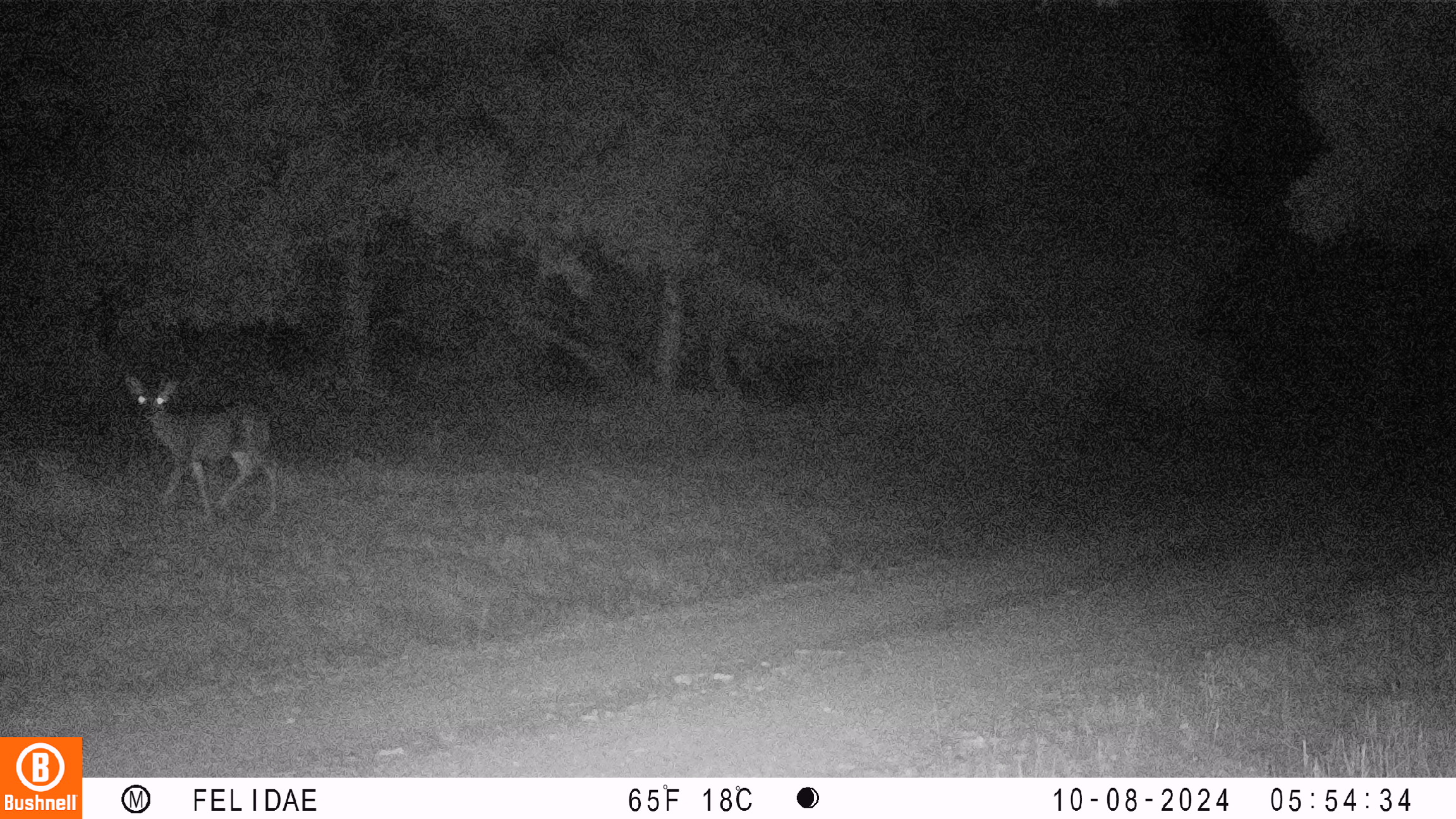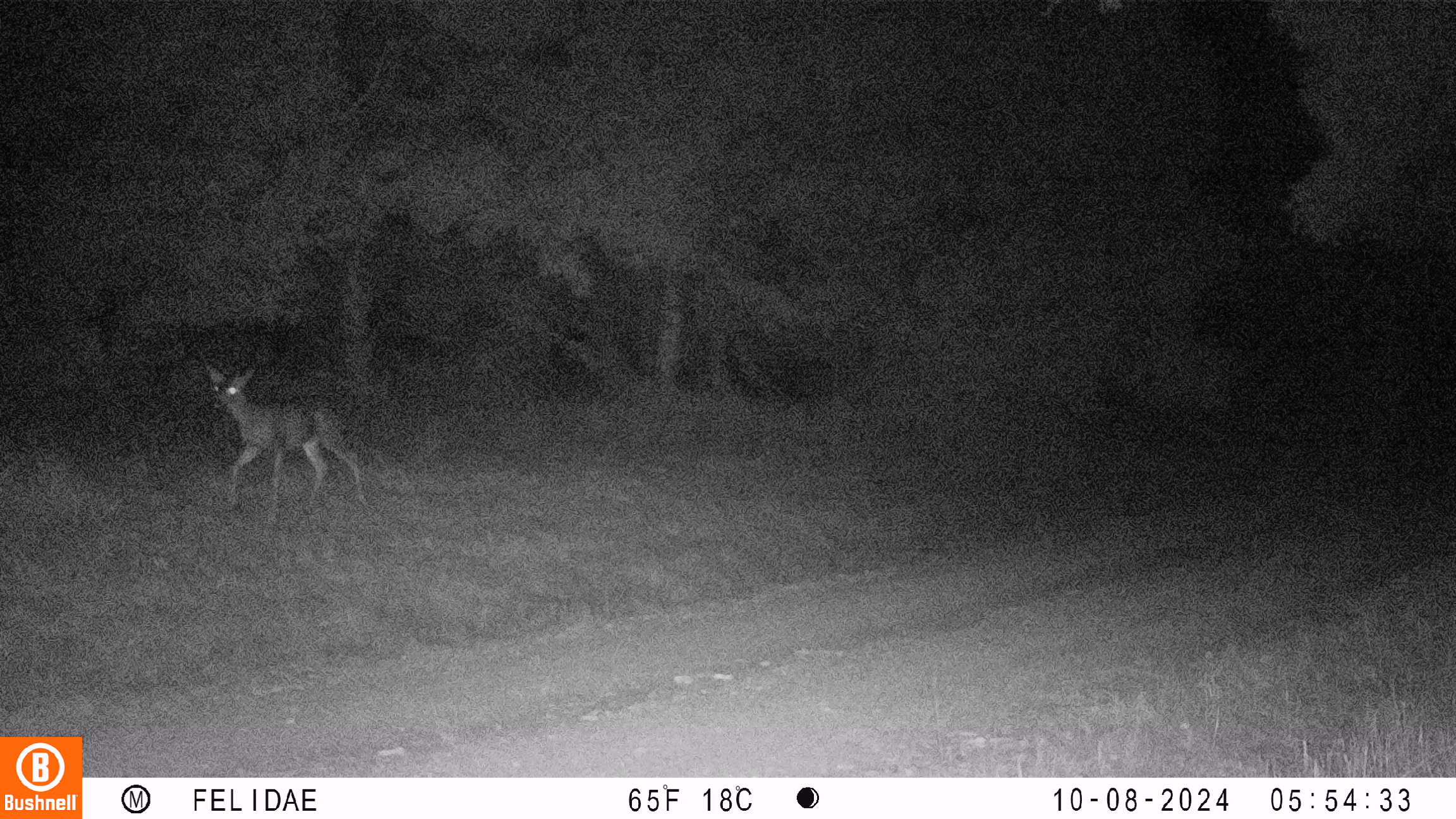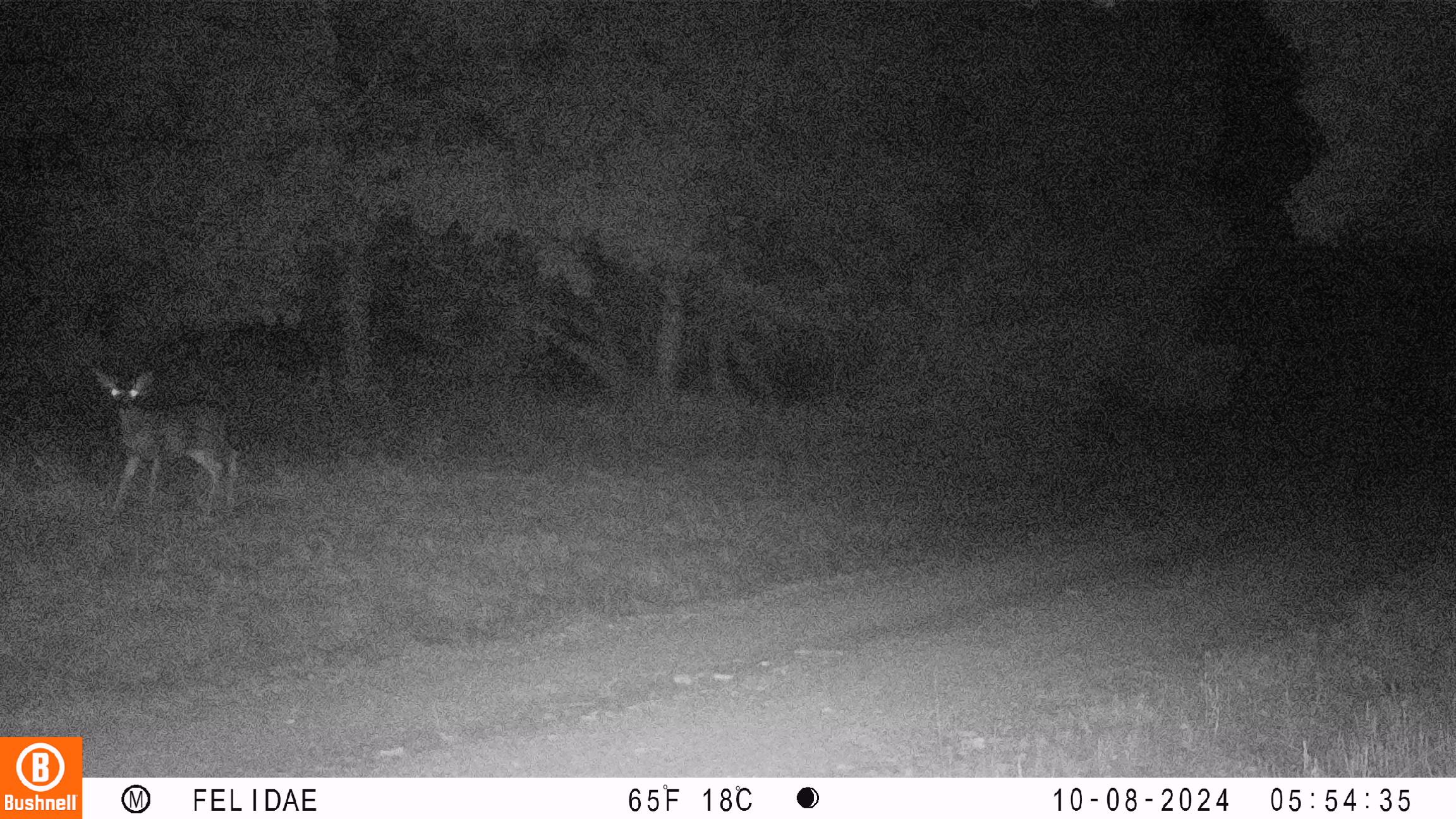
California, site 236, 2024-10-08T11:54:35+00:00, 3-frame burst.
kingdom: Animalia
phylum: Chordata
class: Mammalia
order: Artiodactyla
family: Cervidae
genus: Odocoileus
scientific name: Odocoileus hemionus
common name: mule deer